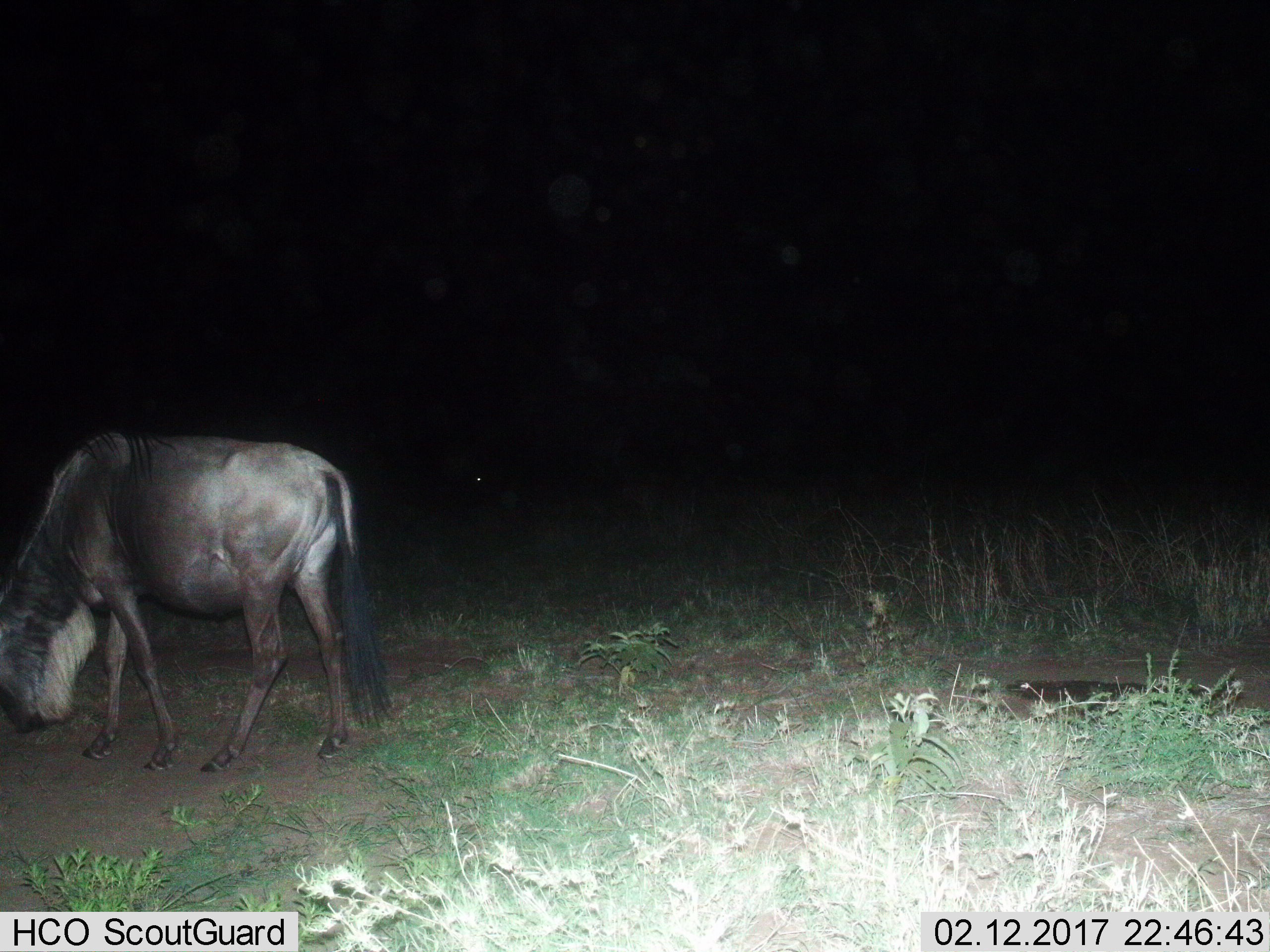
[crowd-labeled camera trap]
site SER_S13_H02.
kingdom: Animalia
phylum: Chordata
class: Mammalia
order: Artiodactyla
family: Bovidae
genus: Connochaetes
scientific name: Connochaetes taurinus taurinus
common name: blue wildebeest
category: wildebeestblue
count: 1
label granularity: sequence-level